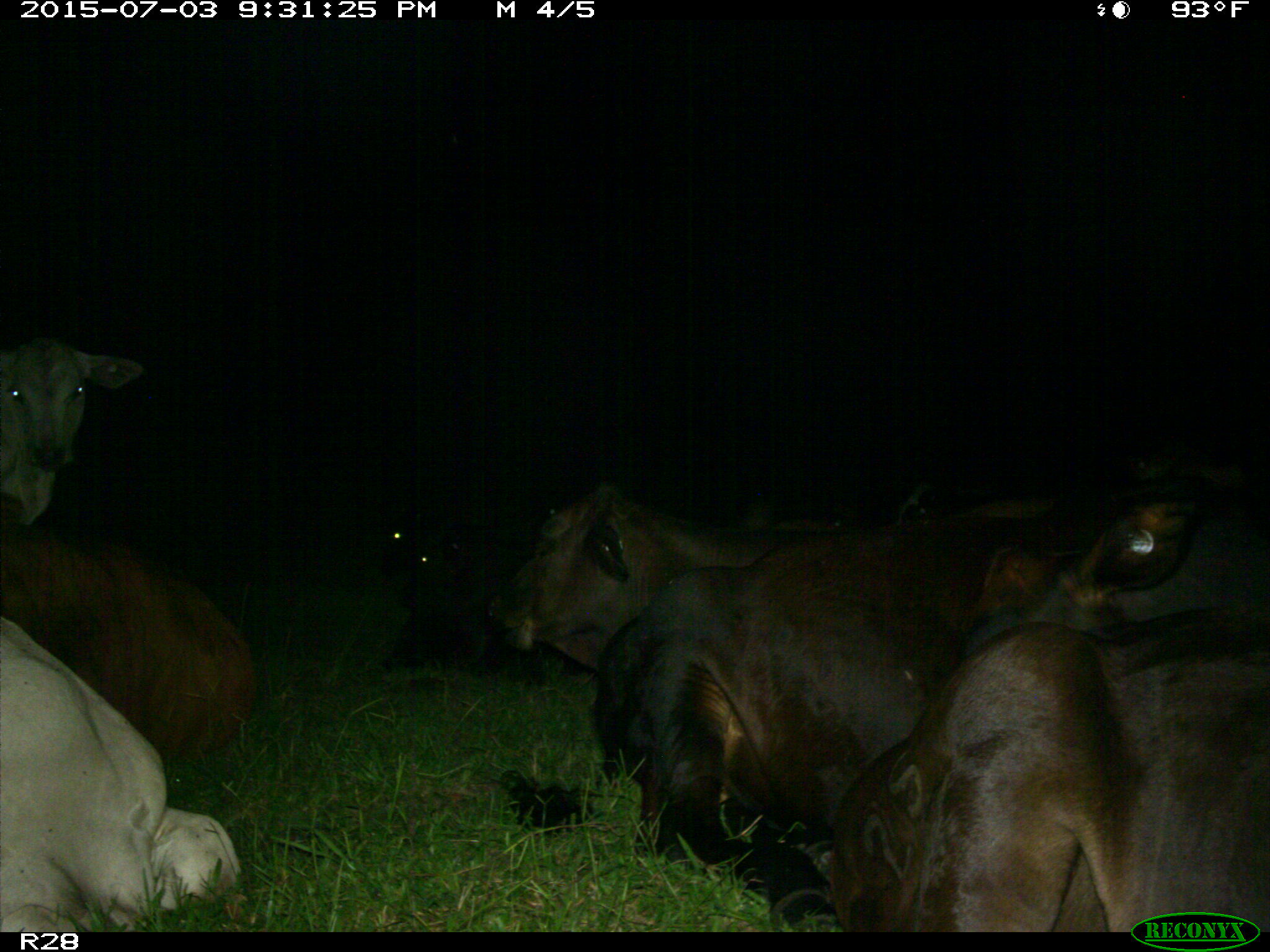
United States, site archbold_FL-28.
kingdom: Animalia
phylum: Chordata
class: Mammalia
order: Artiodactyla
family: Bovidae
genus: Bos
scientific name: Bos taurus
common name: domestic cow